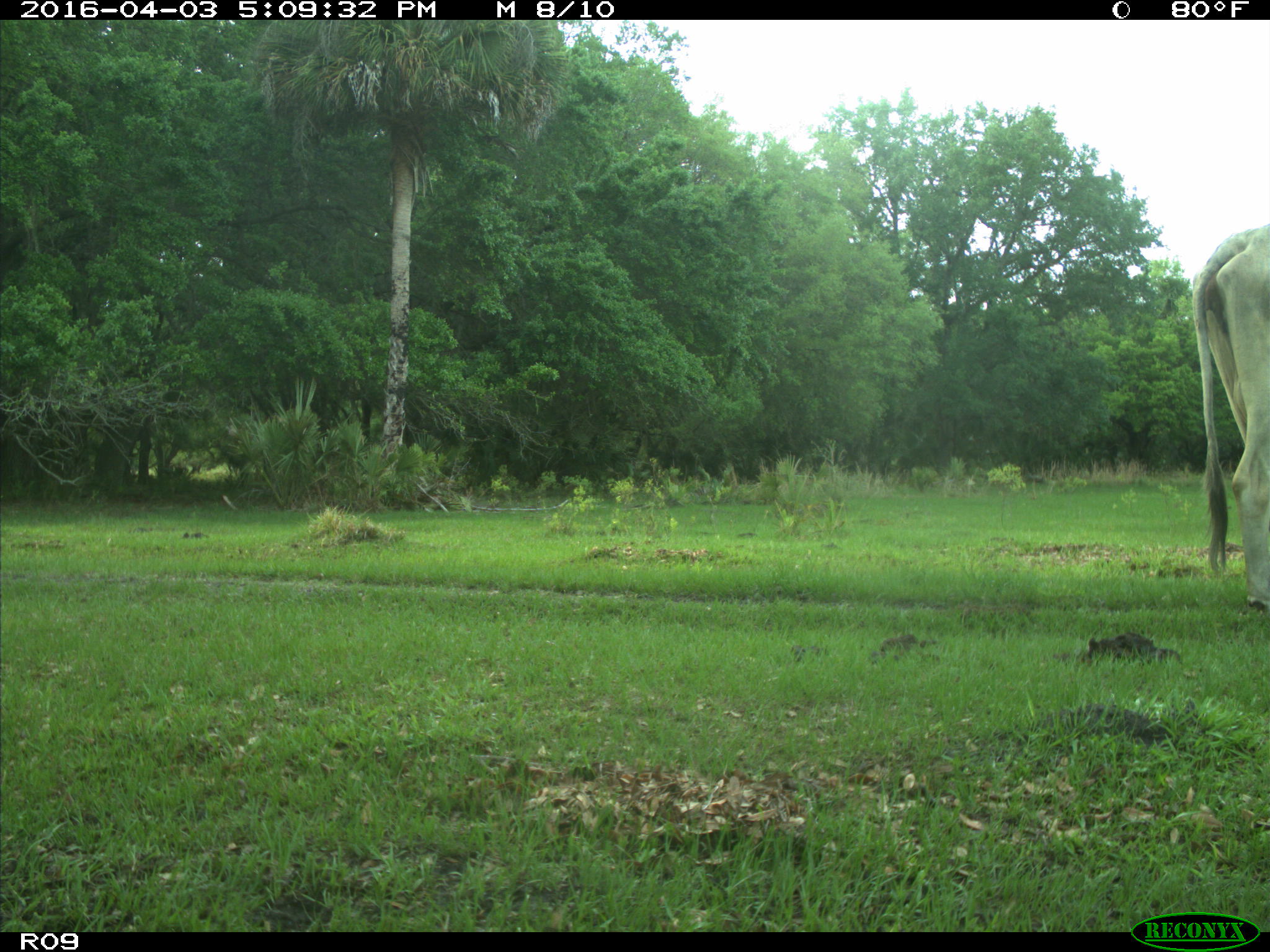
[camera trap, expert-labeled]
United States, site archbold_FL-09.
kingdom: Animalia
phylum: Chordata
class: Mammalia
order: Artiodactyla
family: Bovidae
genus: Bos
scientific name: Bos taurus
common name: domestic cow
Bos taurus (domestic cow).